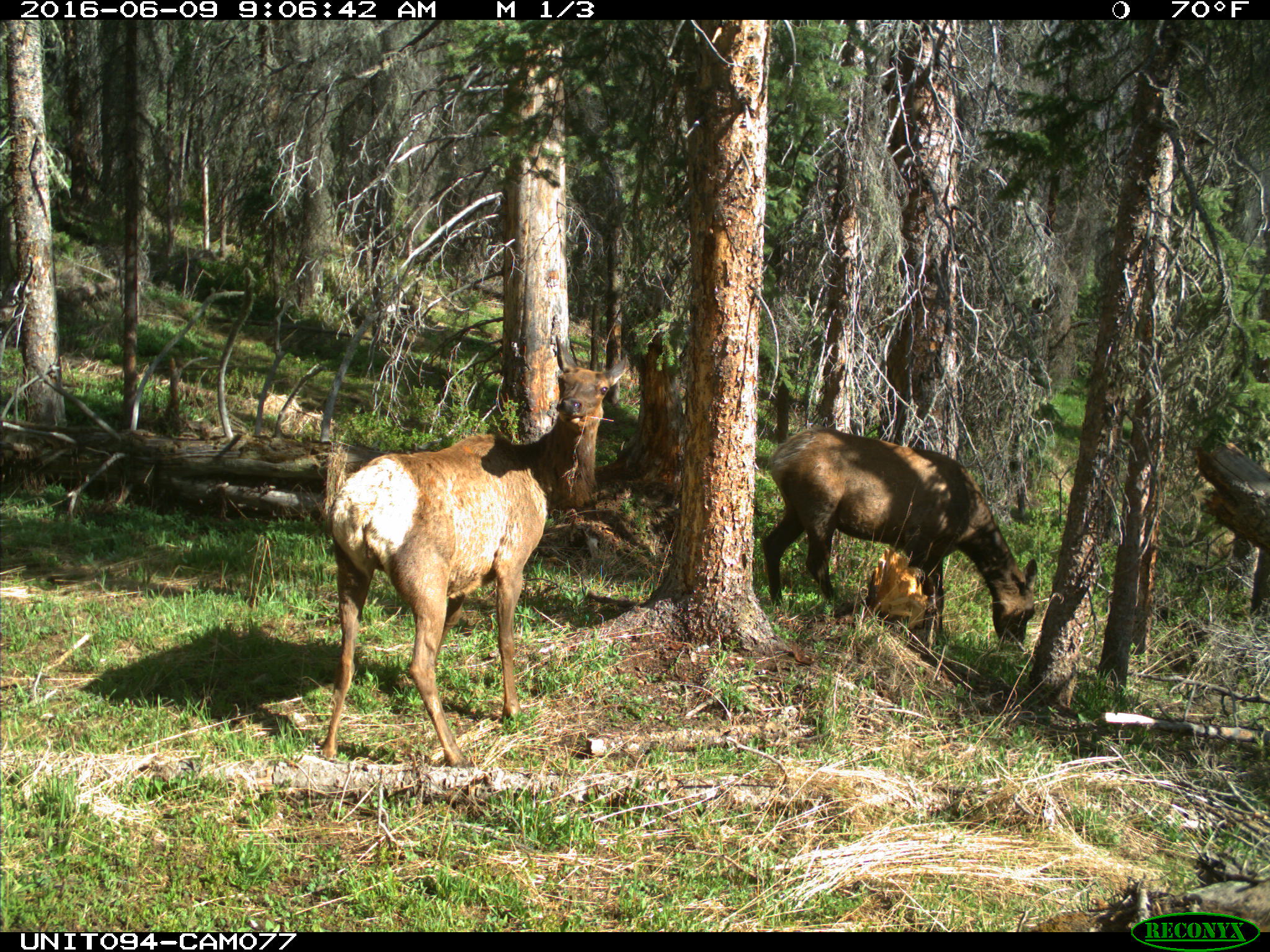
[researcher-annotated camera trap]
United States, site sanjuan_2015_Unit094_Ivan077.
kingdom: Animalia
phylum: Chordata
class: Mammalia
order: Artiodactyla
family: Cervidae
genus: Cervus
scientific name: Cervus elaphus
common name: red deer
Cervus elaphus (red deer).